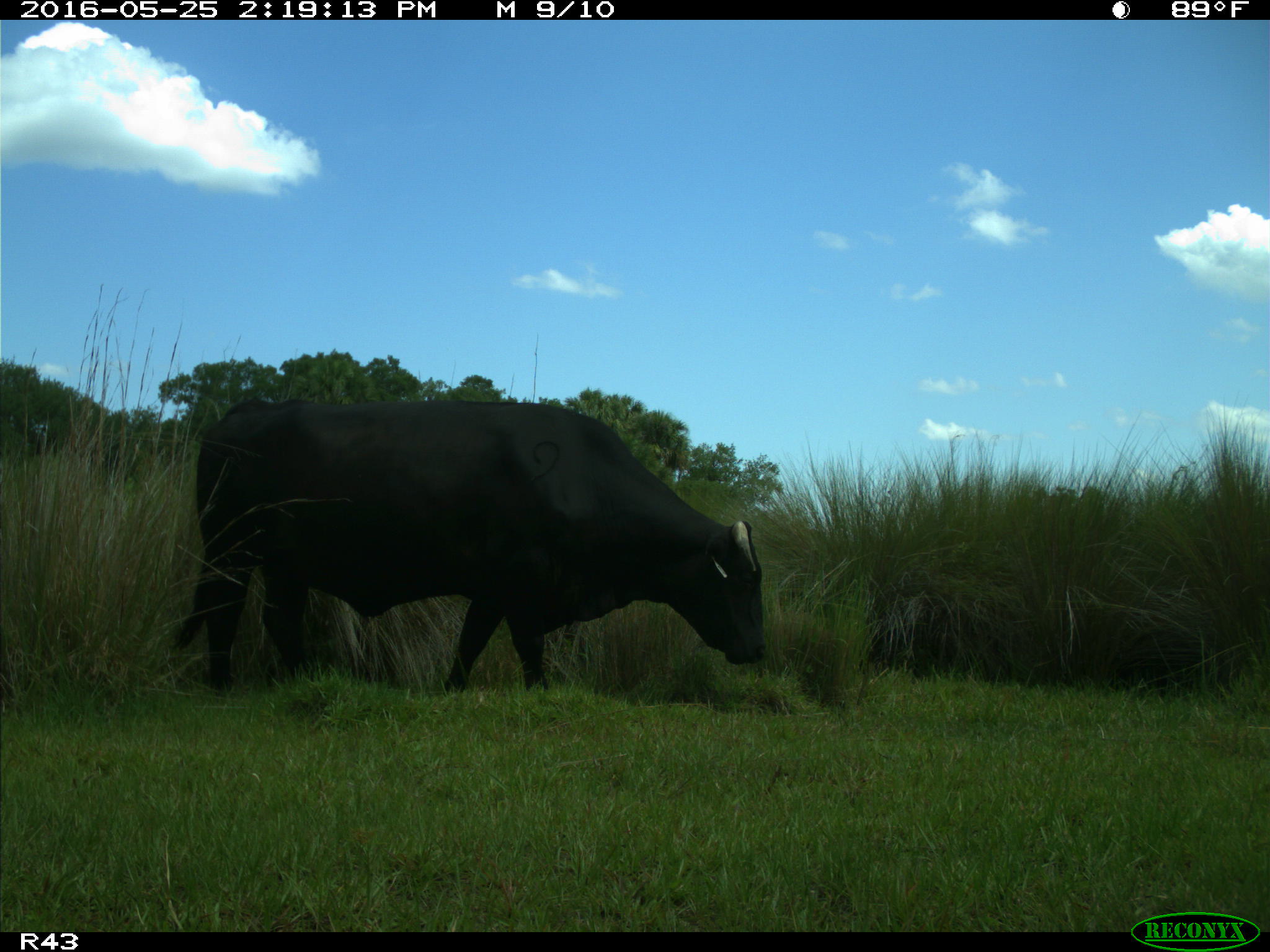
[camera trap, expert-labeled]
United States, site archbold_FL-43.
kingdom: Animalia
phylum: Chordata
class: Mammalia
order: Artiodactyla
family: Bovidae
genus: Bos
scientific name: Bos taurus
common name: domestic cow